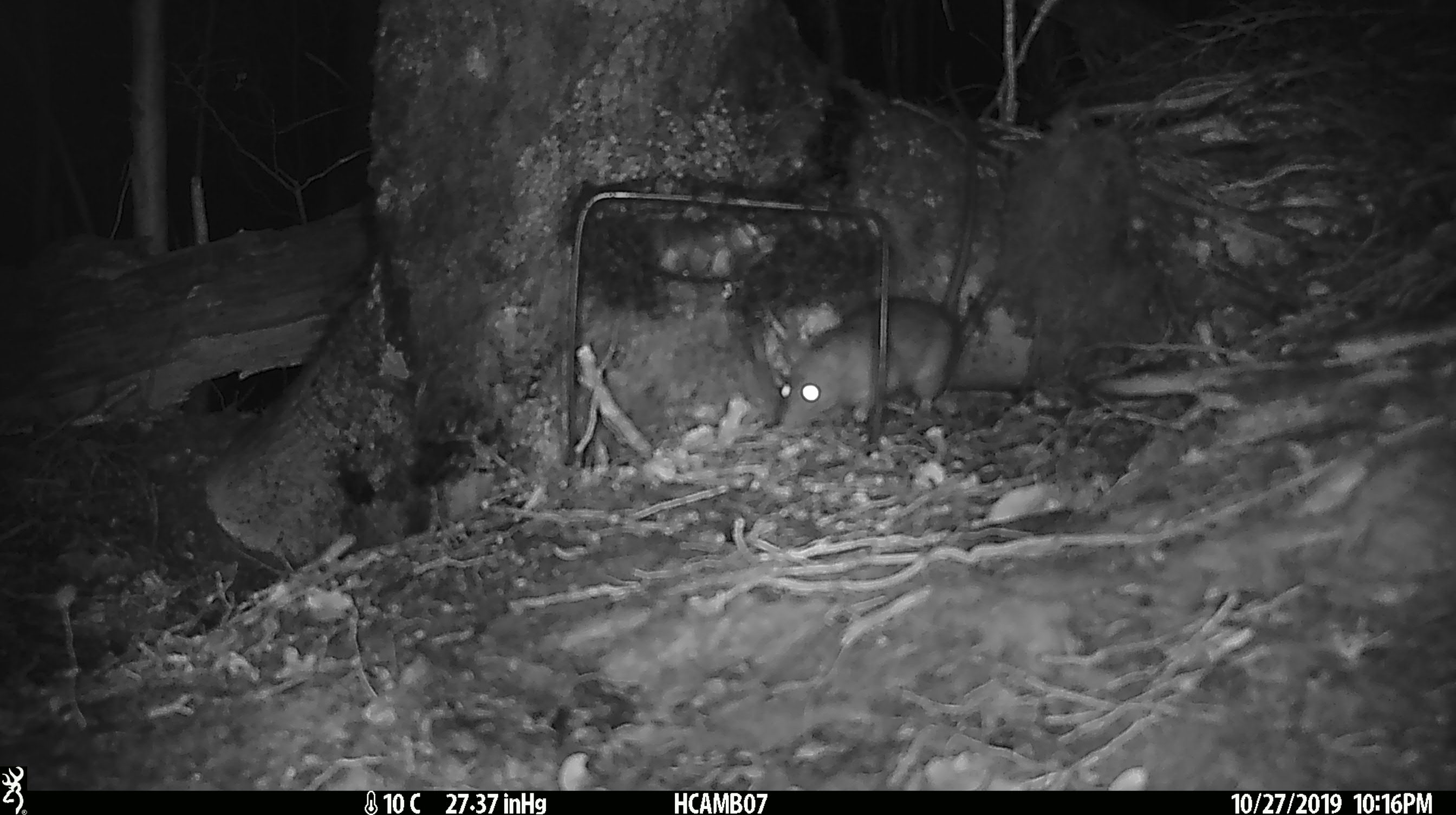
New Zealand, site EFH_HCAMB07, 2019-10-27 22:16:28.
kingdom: Animalia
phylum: Chordata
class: Mammalia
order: Rodentia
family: Muridae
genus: Mus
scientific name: Mus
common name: mouse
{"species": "mouse (Mus)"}